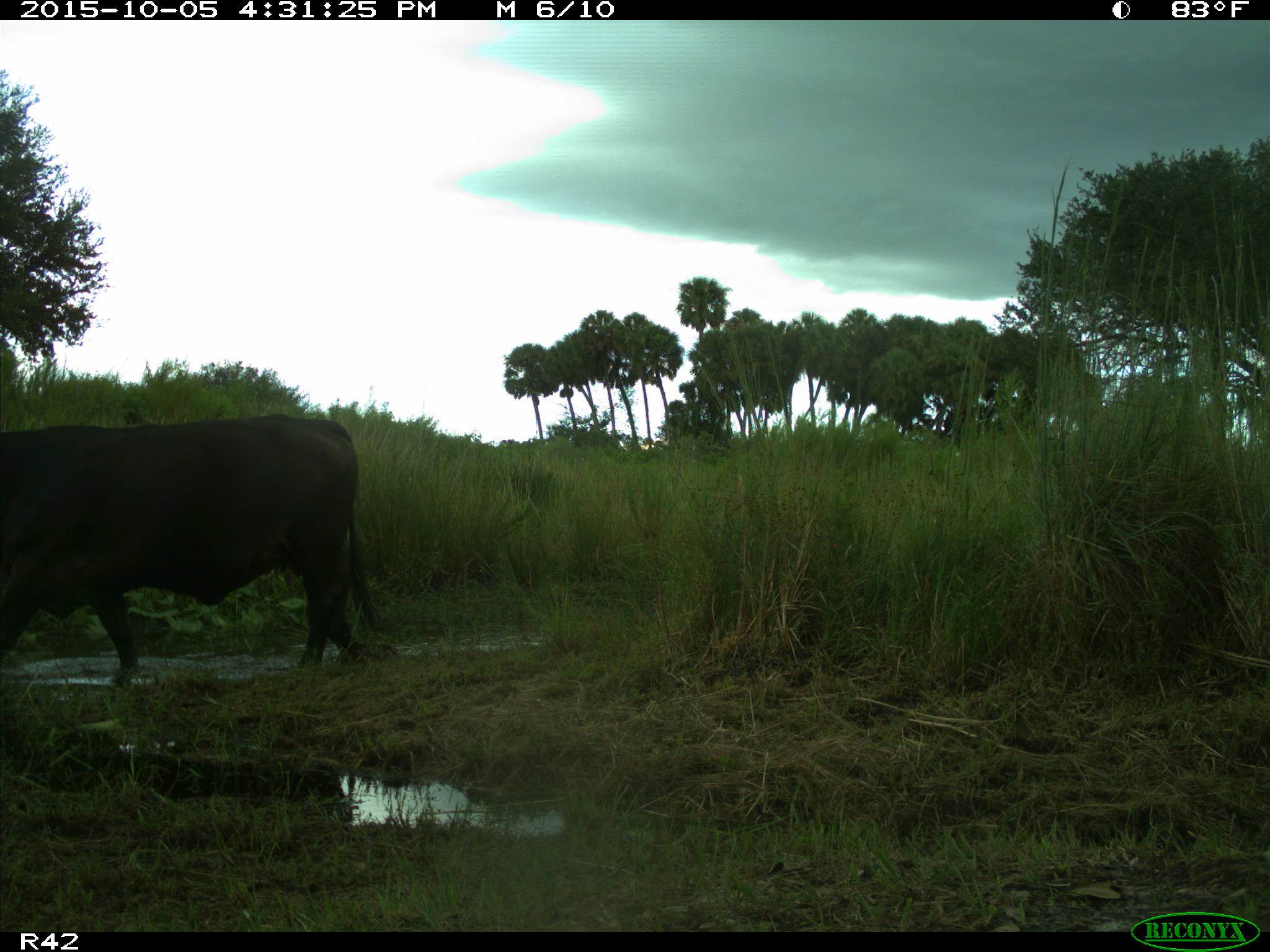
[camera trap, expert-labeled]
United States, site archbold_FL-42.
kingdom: Animalia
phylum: Chordata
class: Mammalia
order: Artiodactyla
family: Bovidae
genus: Bos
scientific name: Bos taurus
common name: domestic cow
Bos taurus (domestic cow).